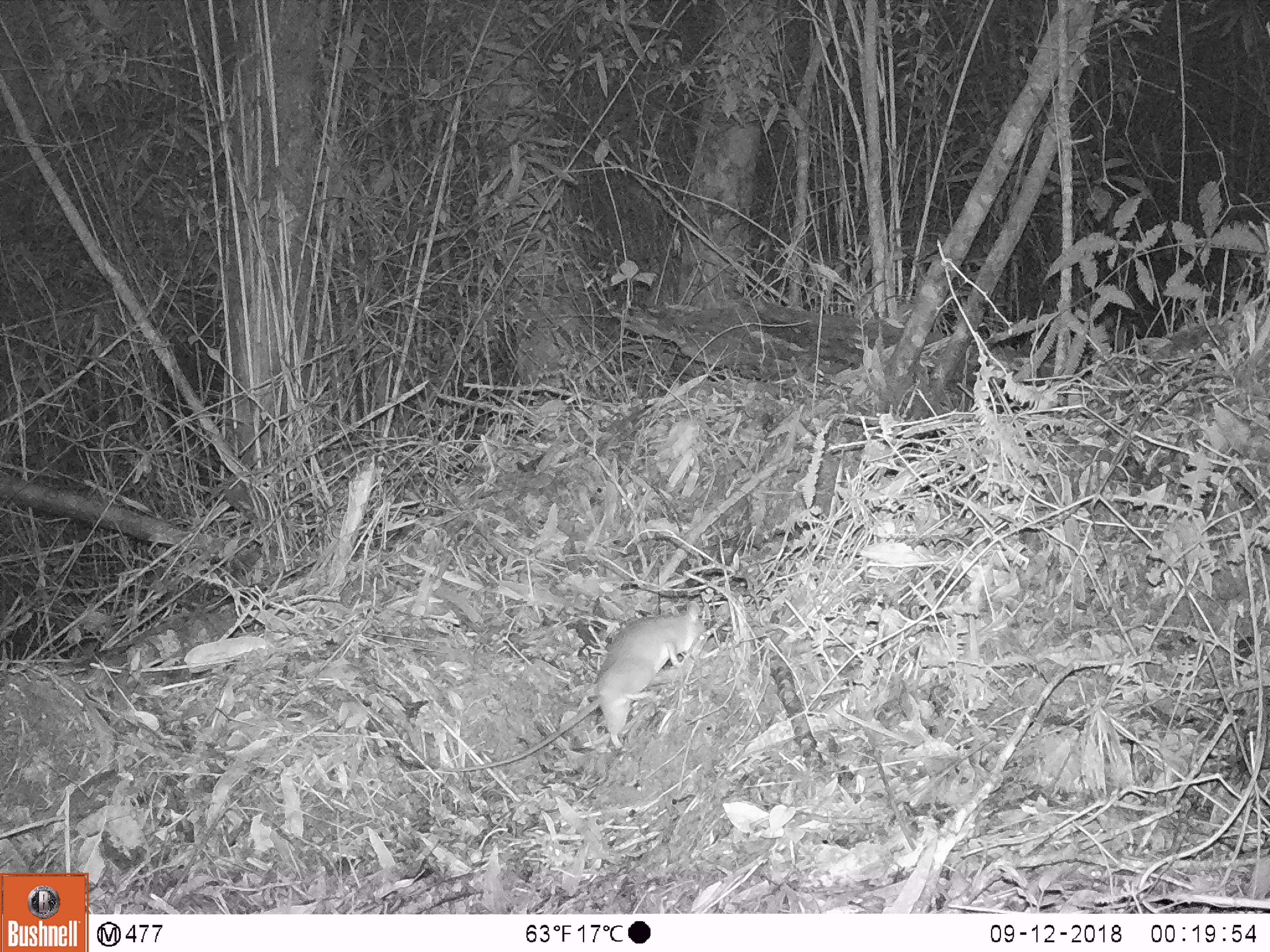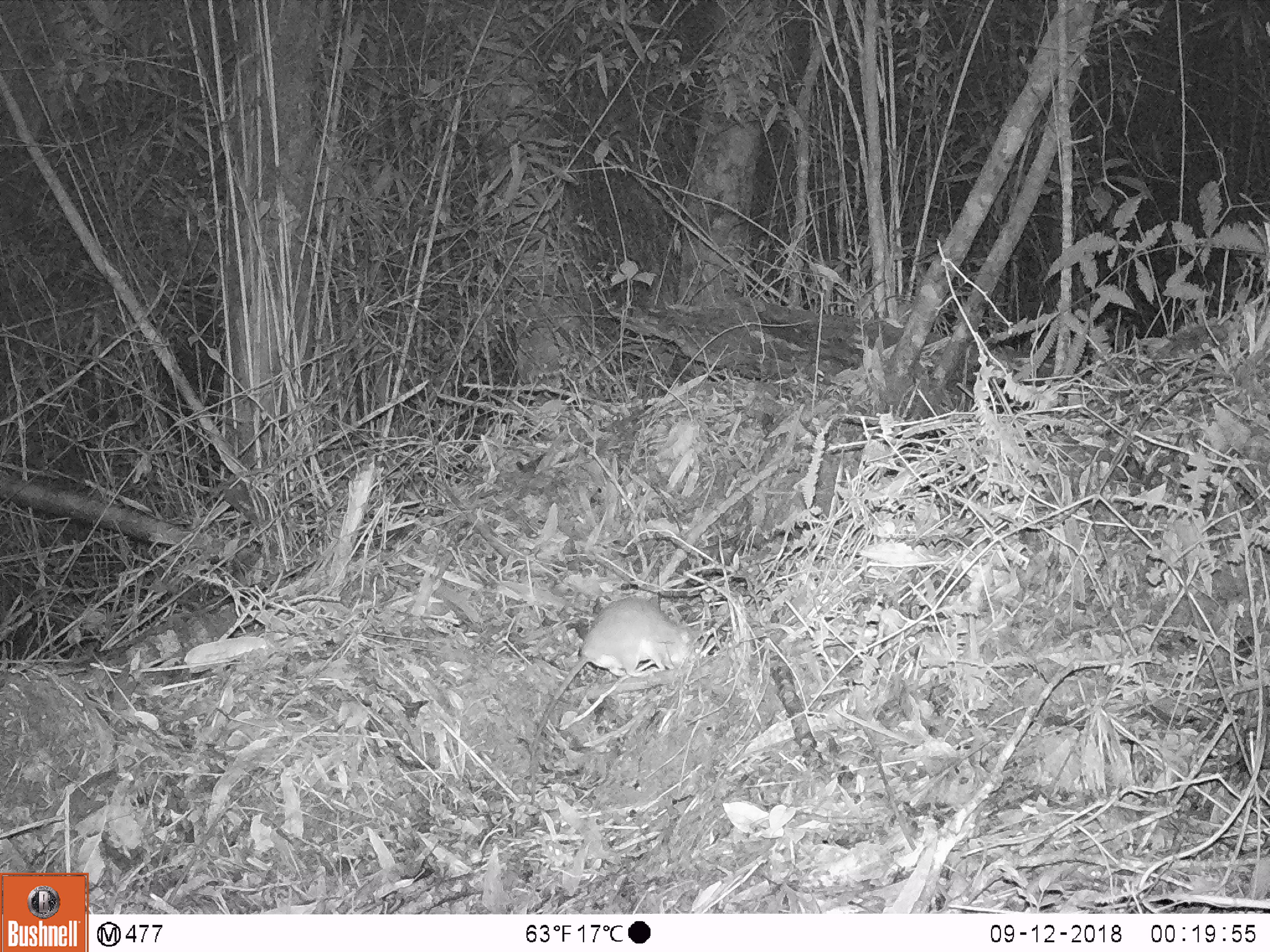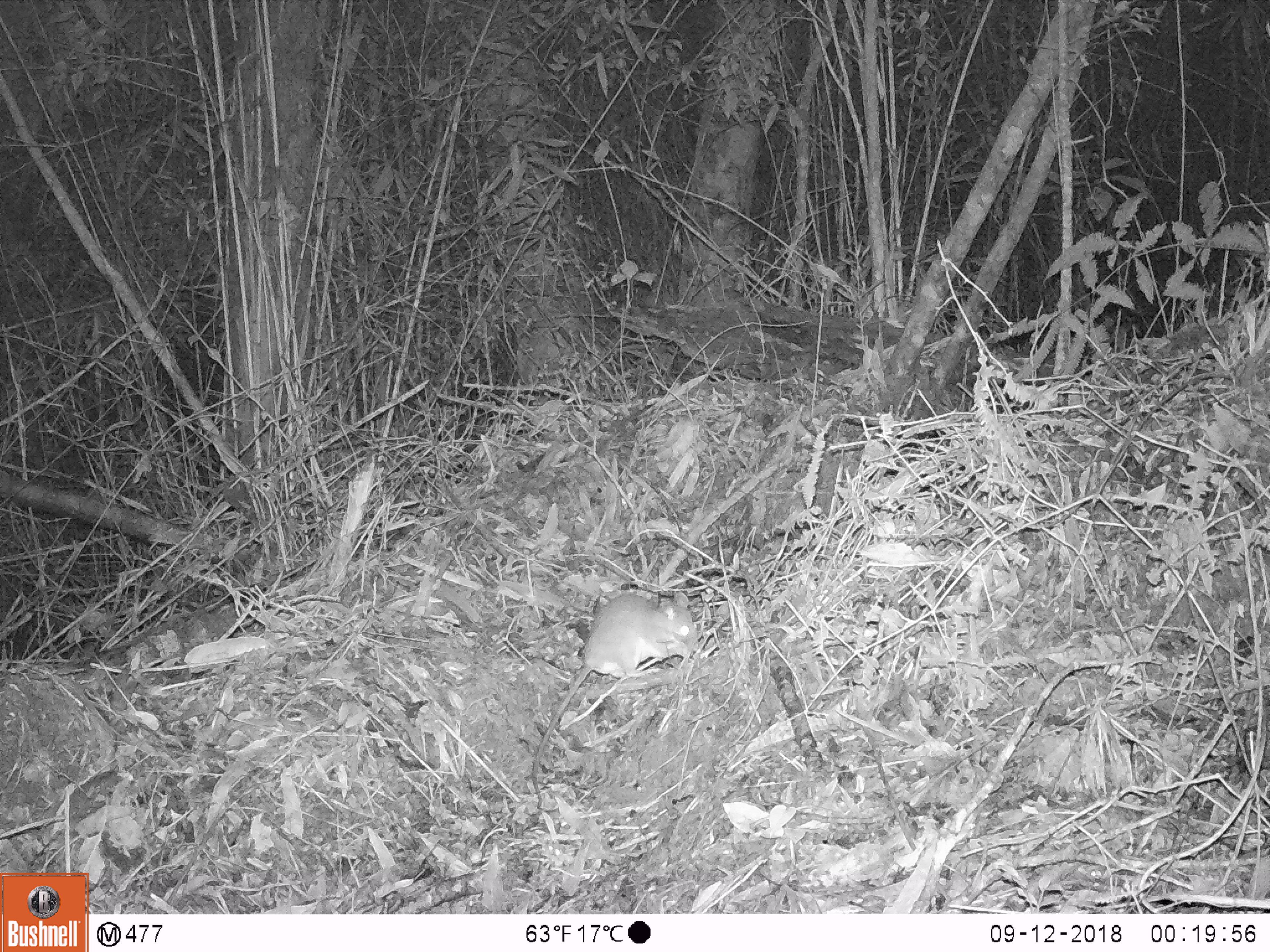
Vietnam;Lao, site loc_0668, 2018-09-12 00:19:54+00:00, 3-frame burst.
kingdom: Animalia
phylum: Chordata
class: Mammalia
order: Rodentia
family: Muridae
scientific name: Muridae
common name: old-world mice and rats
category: unidentified murid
Unidentified murid (old-world mice and rats) (Muridae). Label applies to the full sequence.